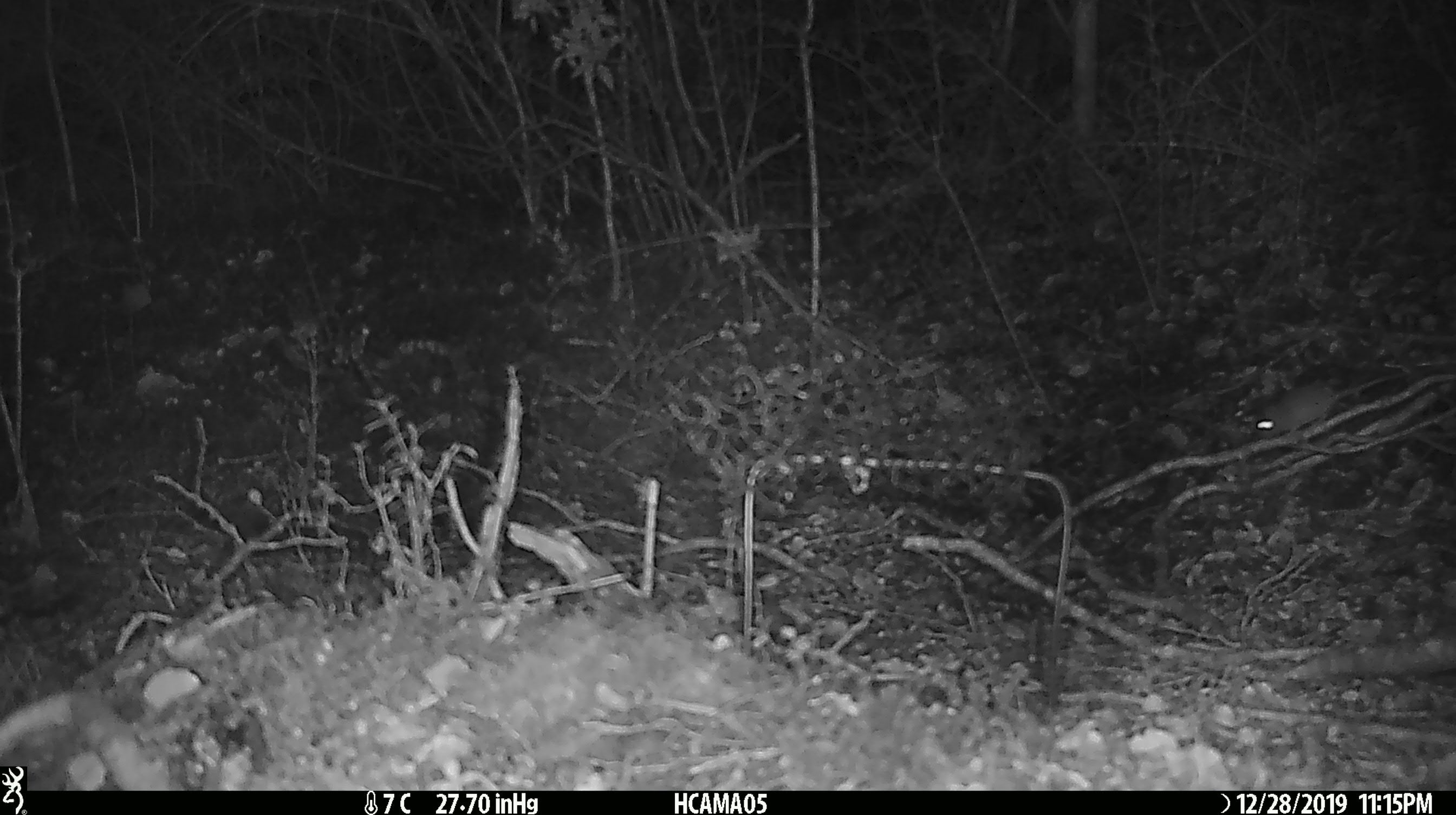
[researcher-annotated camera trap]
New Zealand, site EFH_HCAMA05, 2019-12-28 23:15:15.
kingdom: Animalia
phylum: Chordata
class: Mammalia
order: Rodentia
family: Muridae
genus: Mus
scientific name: Mus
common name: mouse